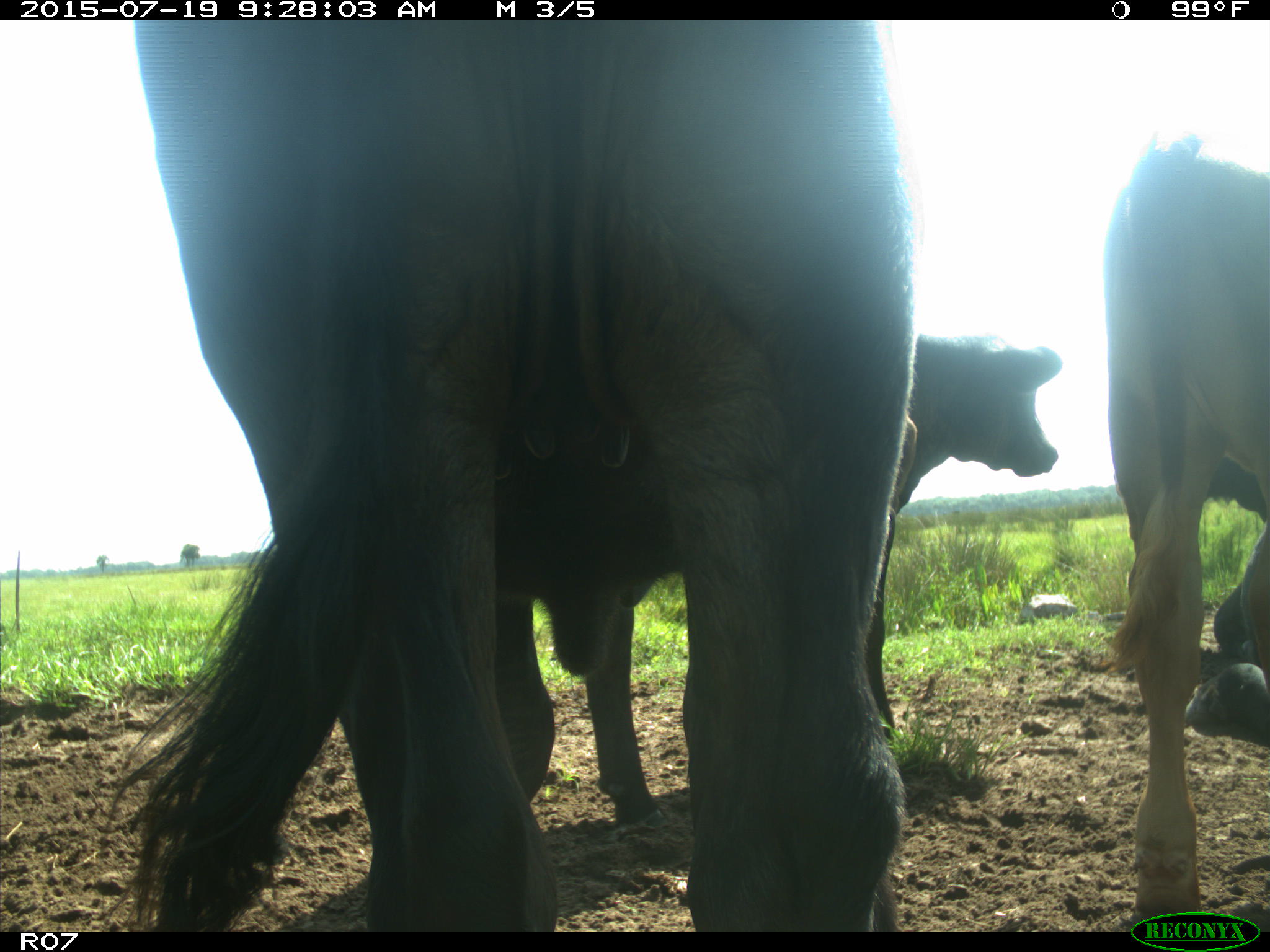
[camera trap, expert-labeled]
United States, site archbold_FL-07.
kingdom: Animalia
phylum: Chordata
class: Mammalia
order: Artiodactyla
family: Bovidae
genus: Bos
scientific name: Bos taurus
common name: domestic cow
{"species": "Bos taurus (domestic cow)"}